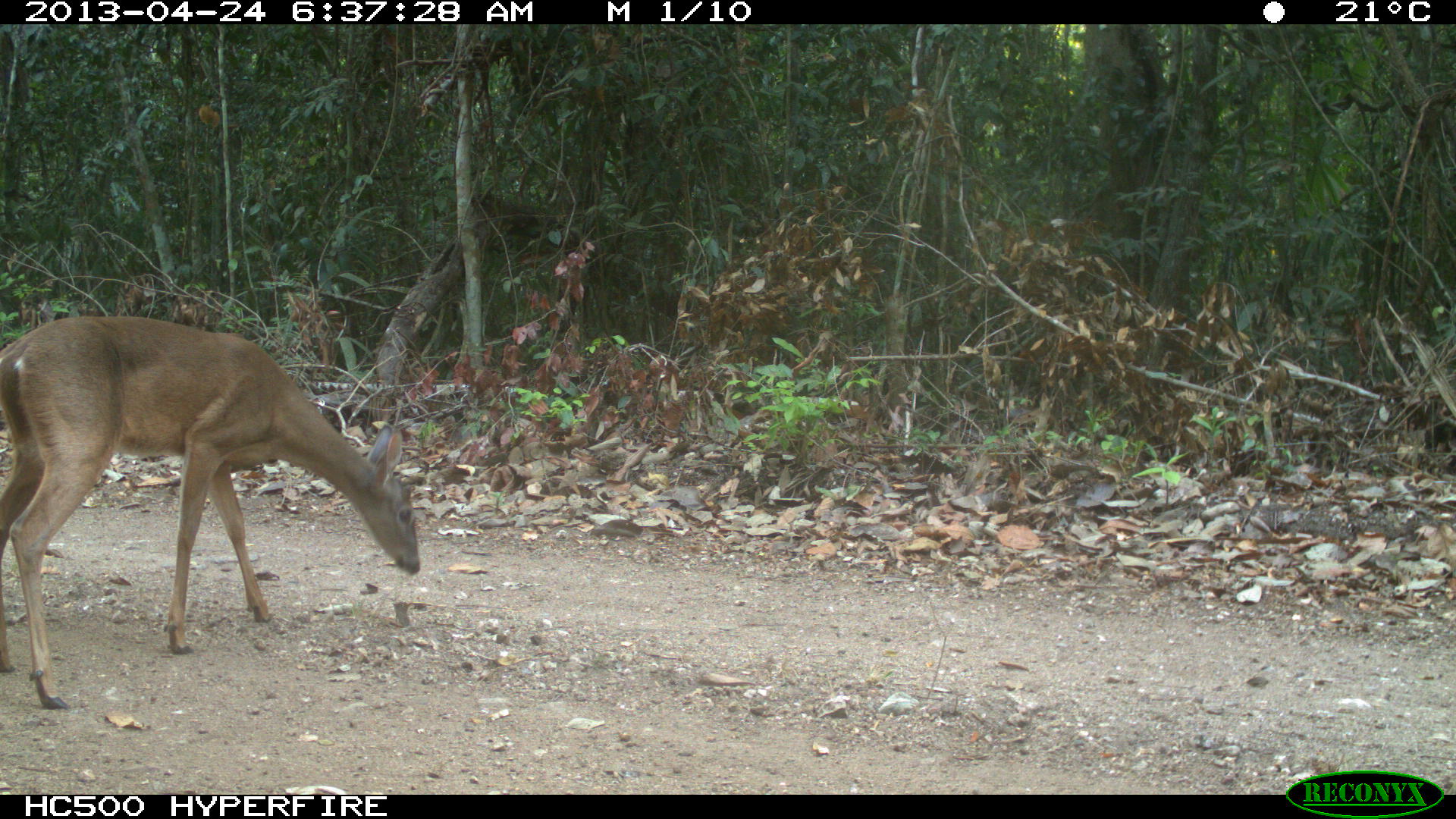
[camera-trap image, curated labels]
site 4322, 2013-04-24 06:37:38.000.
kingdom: Animalia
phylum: Chordata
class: Mammalia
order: Artiodactyla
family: Cervidae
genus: Odocoileus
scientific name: Odocoileus virginianus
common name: white-tailed deer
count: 1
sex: female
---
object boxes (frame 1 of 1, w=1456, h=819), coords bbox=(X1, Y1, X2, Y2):
odocoileus virginianus: bbox=(0, 313, 421, 709)